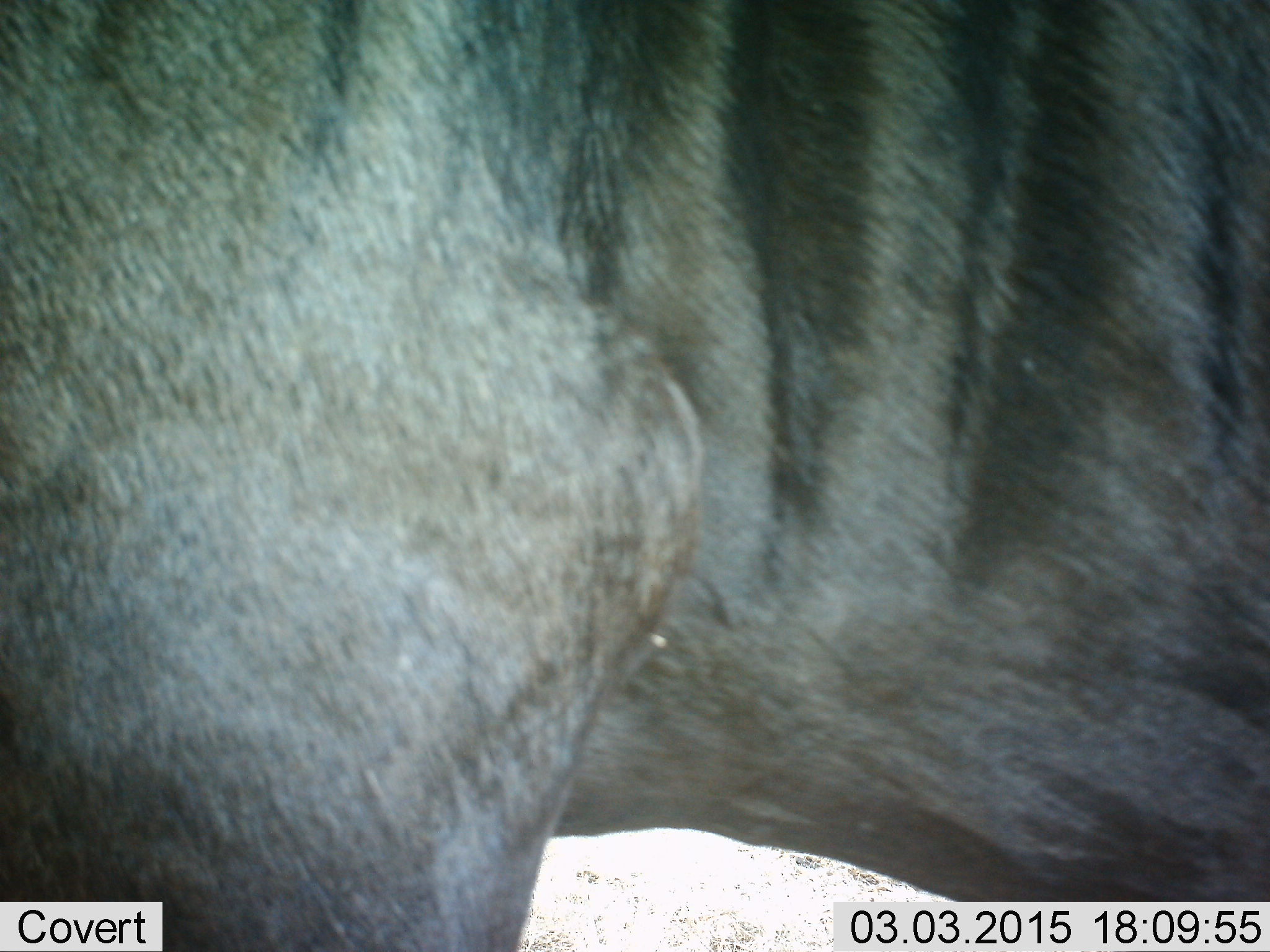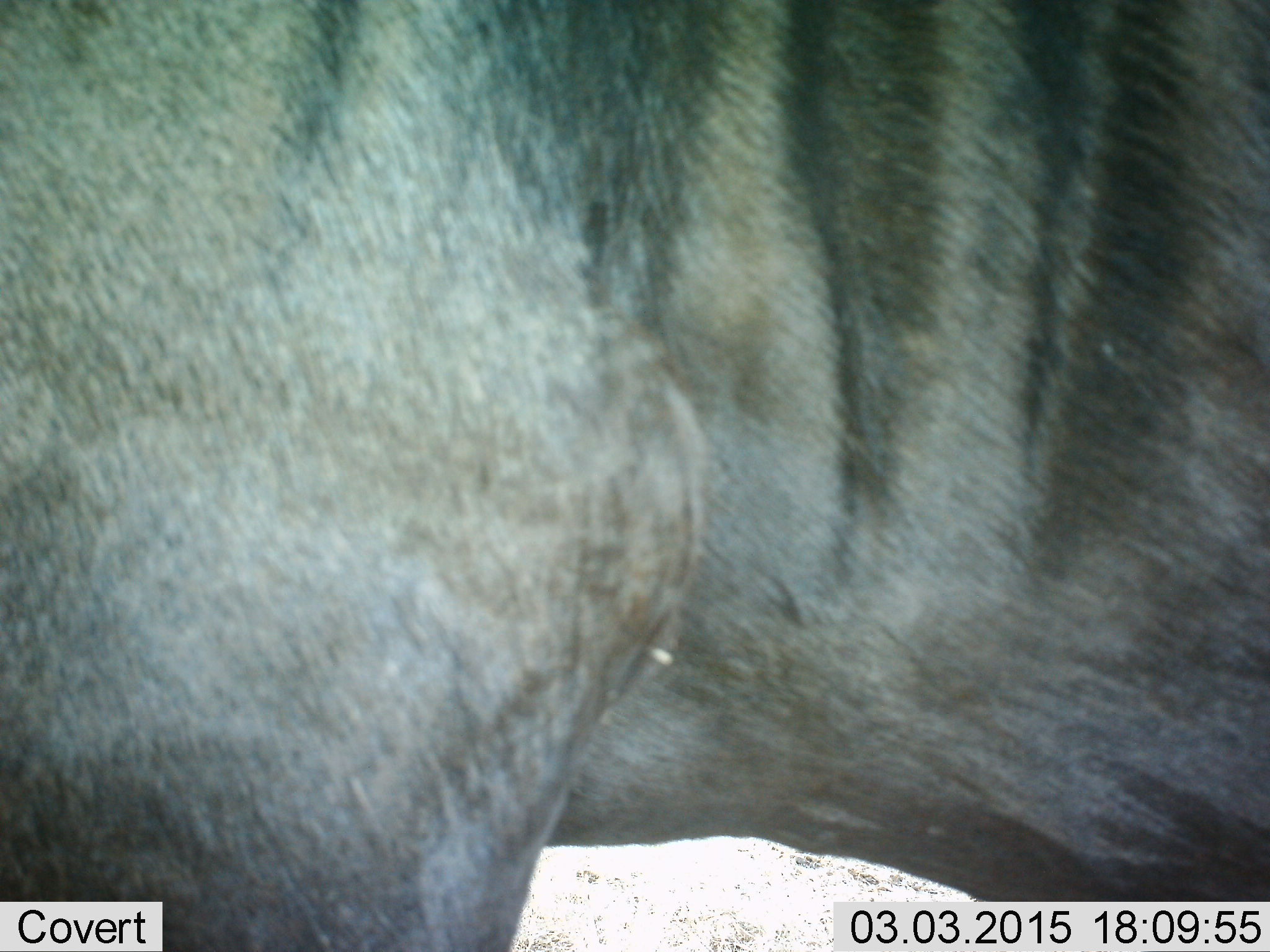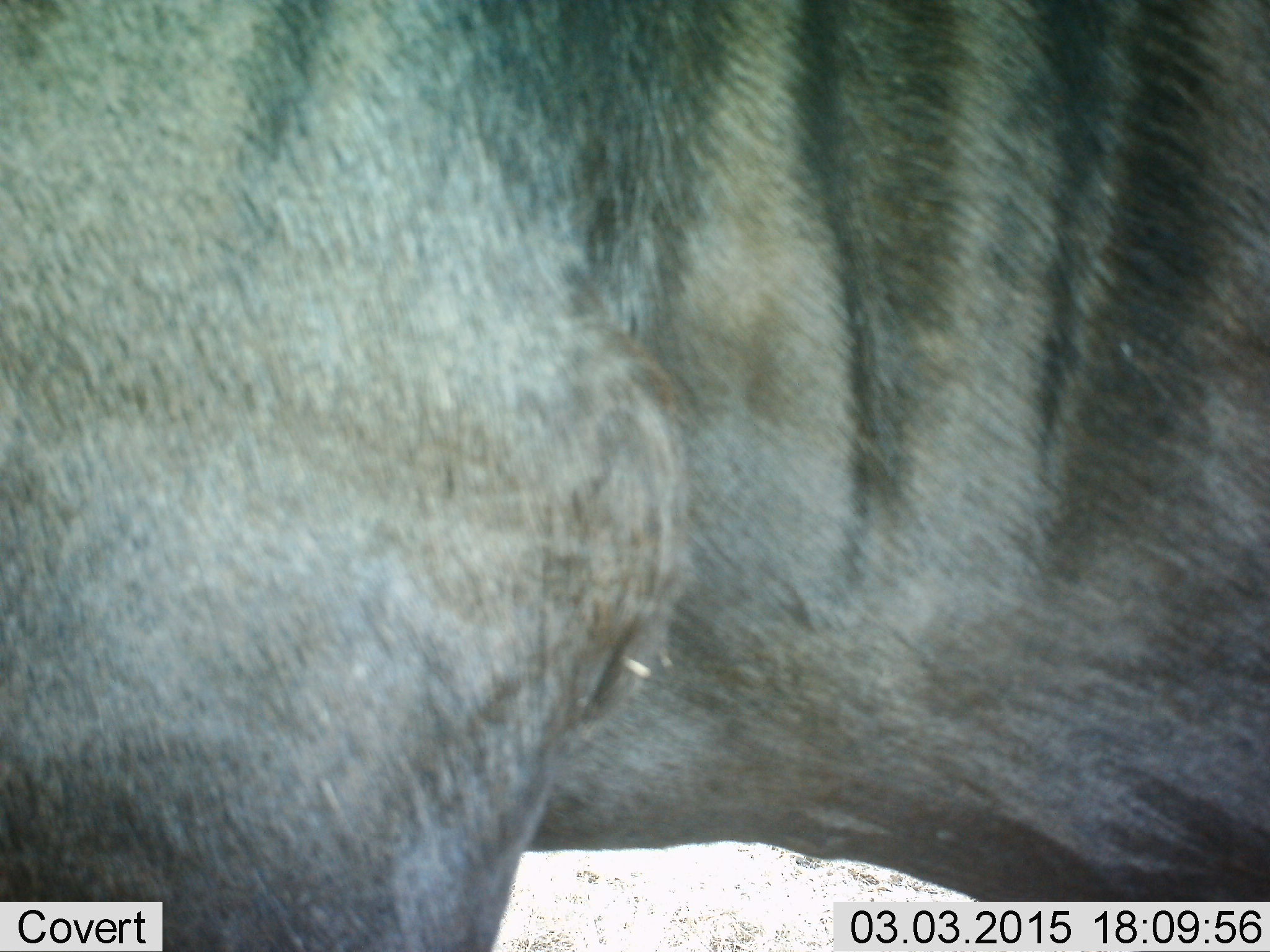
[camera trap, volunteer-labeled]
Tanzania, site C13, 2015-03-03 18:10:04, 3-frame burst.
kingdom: Animalia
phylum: Chordata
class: Mammalia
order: Artiodactyla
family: Bovidae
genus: Connochaetes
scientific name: Connochaetes taurinus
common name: blue wildebeest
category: wildebeest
Wildebeest (blue wildebeest) (Connochaetes taurinus), count 1. Behavior (volunteer vote fractions): standing 100%, resting 0%, moving 0%, interacting 0%. Young present (vote fraction): 0%. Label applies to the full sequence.